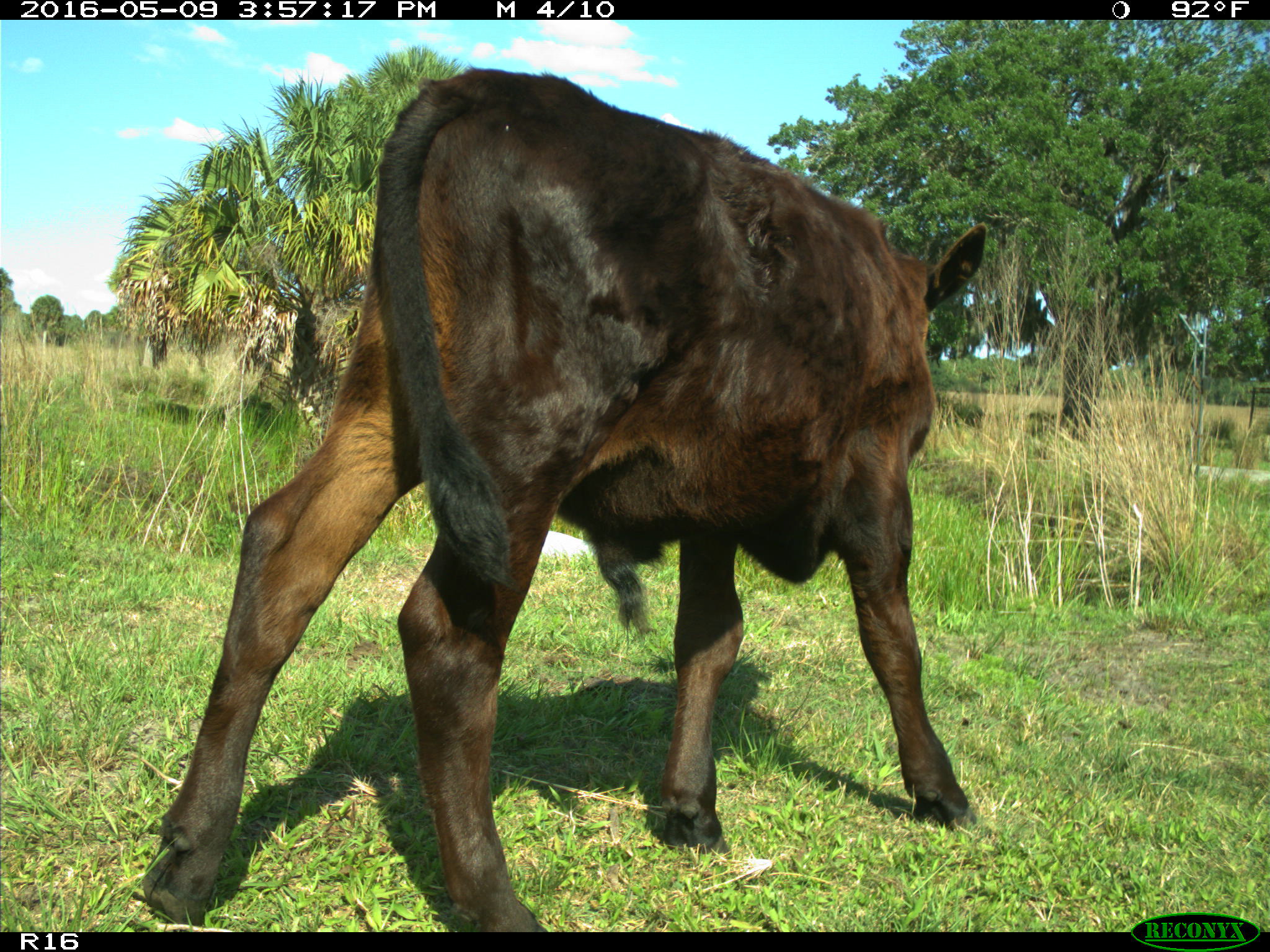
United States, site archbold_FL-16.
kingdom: Animalia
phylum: Chordata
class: Mammalia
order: Artiodactyla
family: Bovidae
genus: Bos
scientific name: Bos taurus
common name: domestic cow